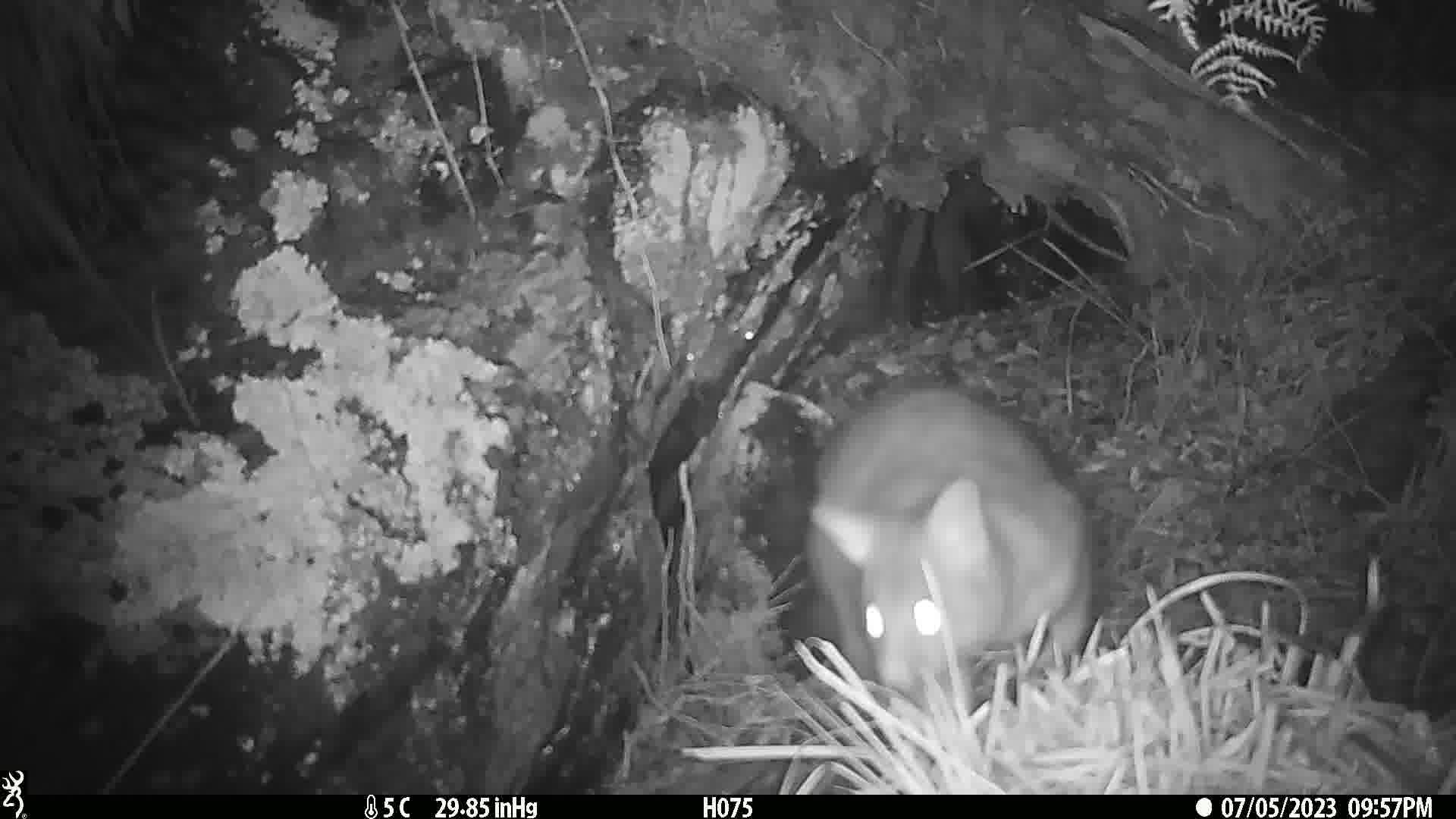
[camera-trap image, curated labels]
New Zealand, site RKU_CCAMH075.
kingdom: Animalia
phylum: Chordata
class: Mammalia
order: Diprotodontia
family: Phalangeridae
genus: Trichosurus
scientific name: Trichosurus vulpecula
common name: common brushtail possum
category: possum